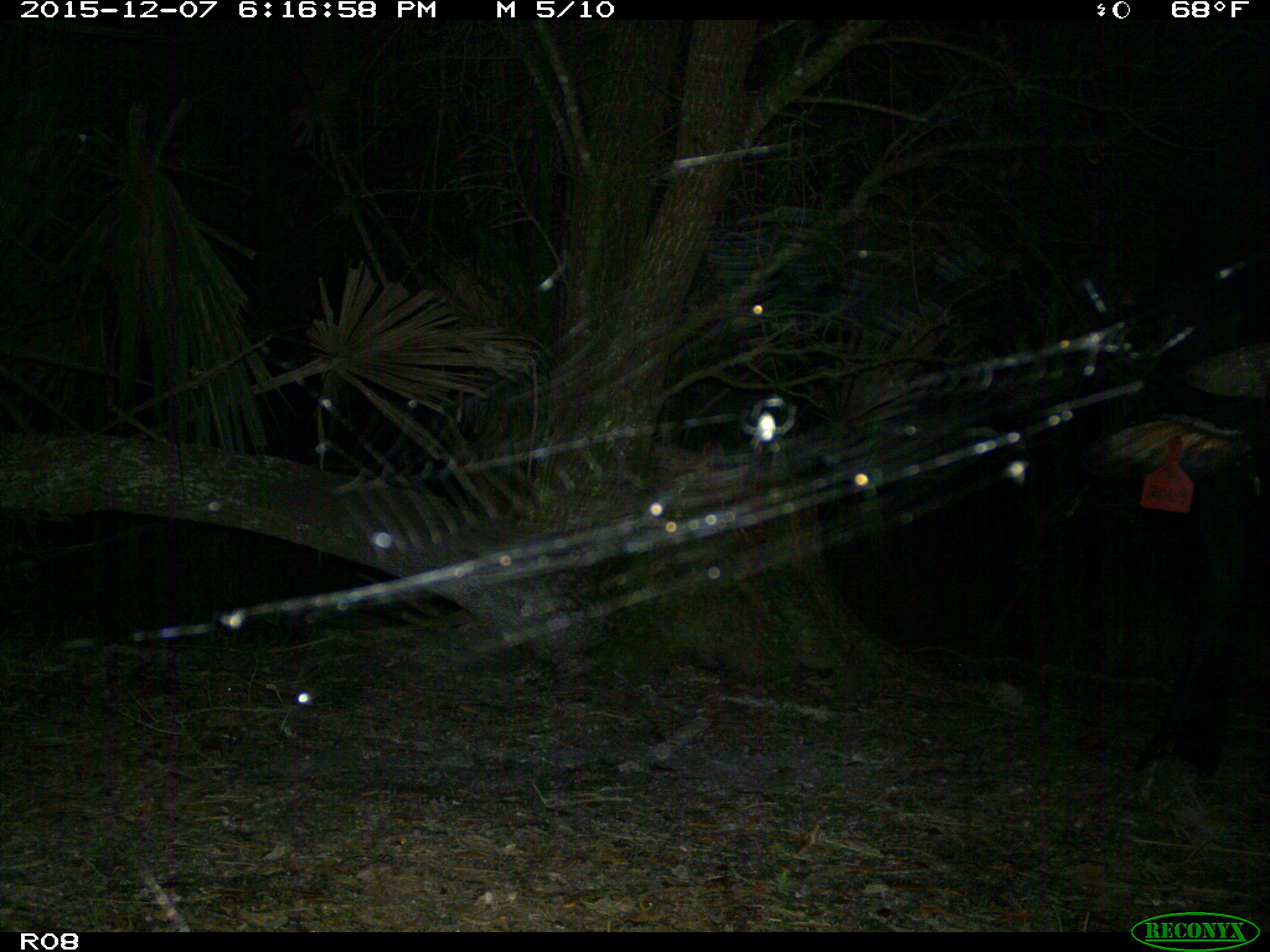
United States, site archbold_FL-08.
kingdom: Animalia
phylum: Chordata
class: Mammalia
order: Artiodactyla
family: Bovidae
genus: Bos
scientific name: Bos taurus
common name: domestic cow